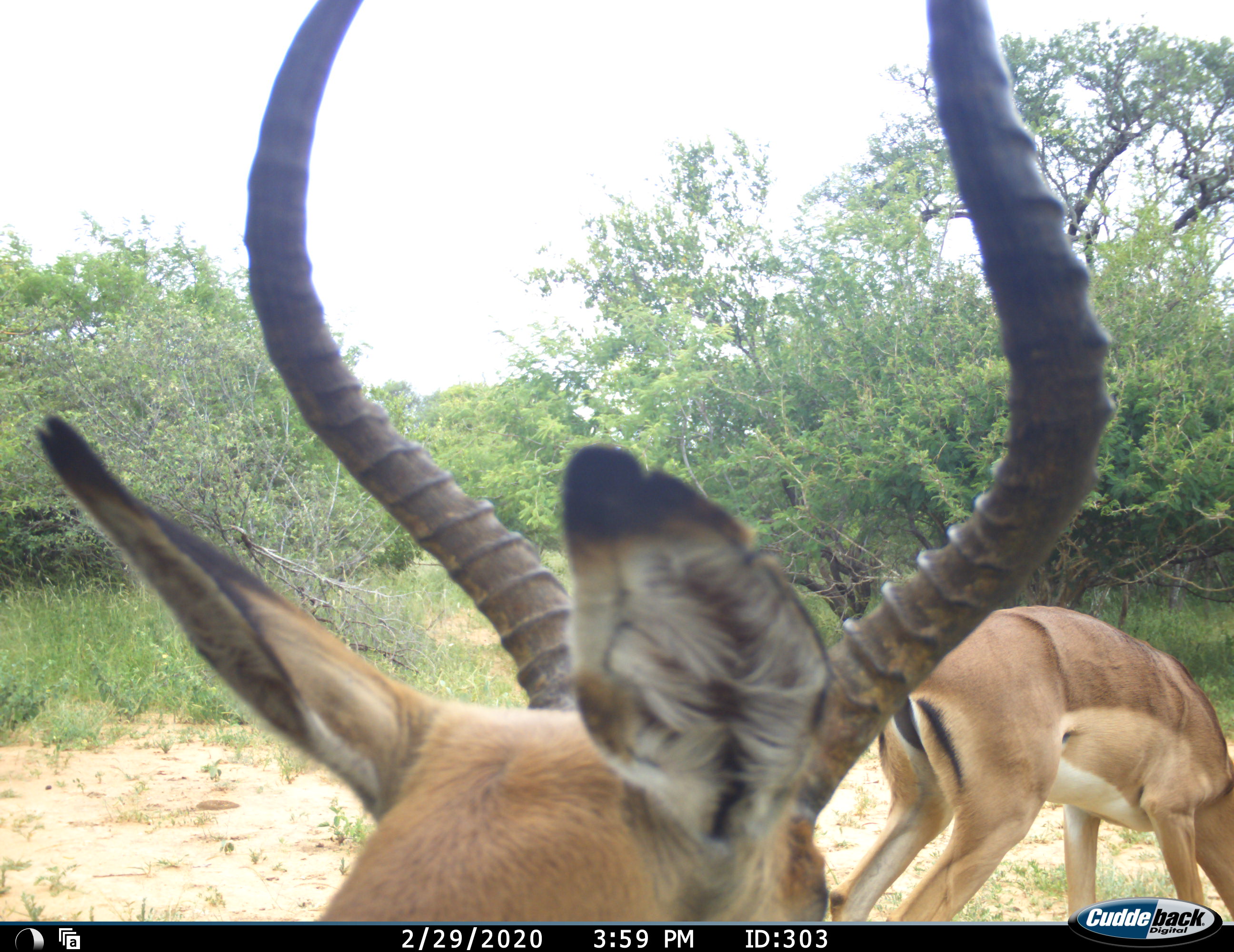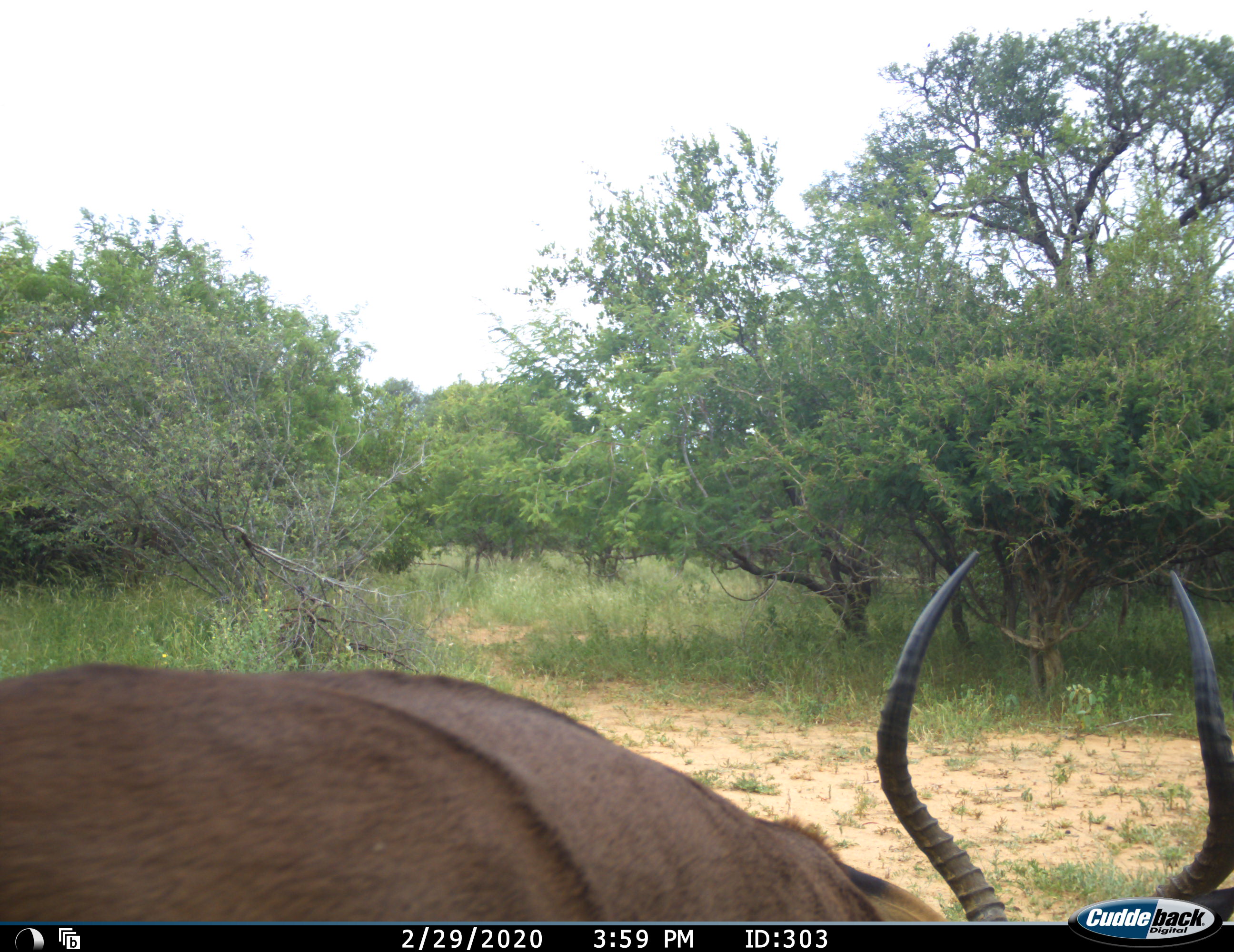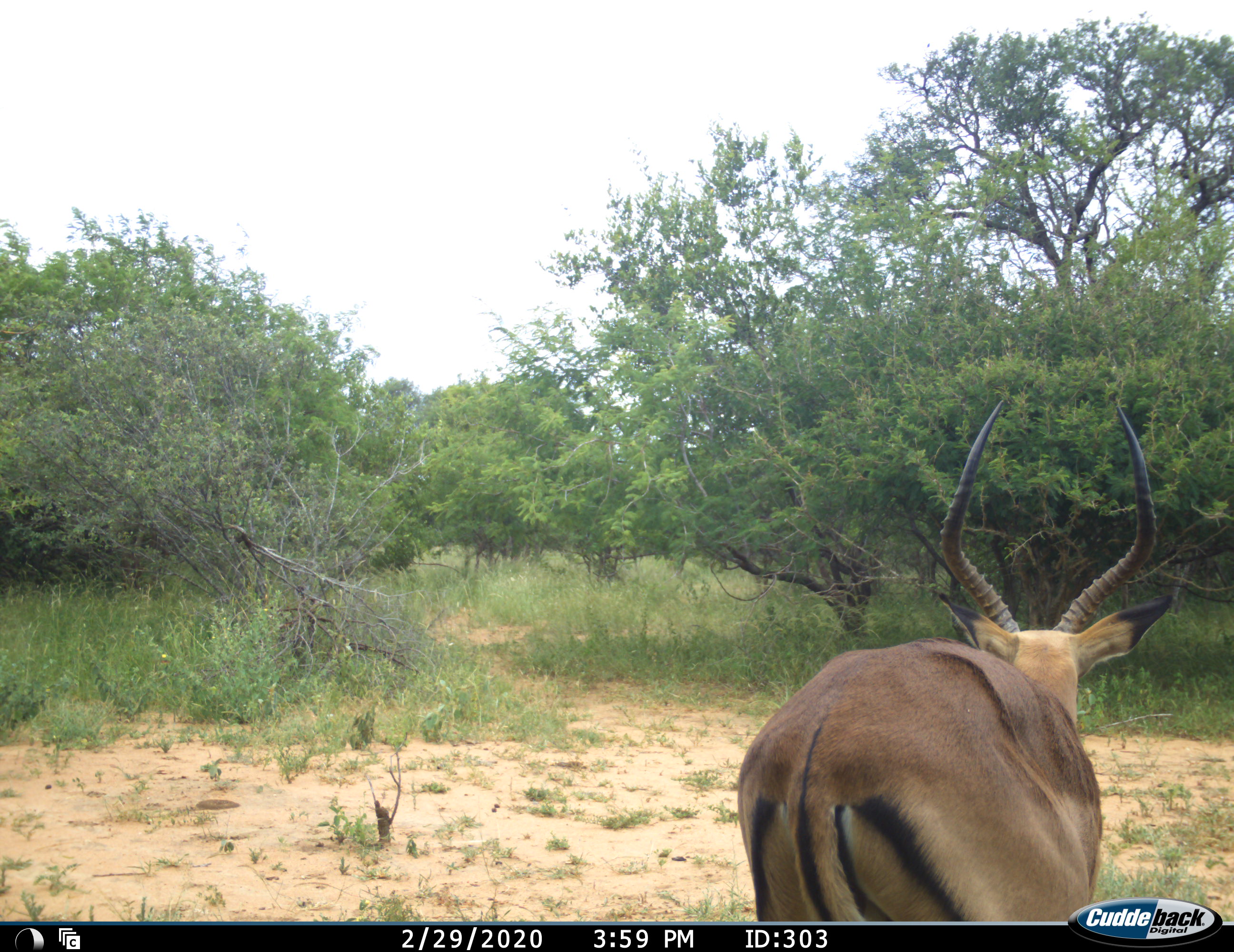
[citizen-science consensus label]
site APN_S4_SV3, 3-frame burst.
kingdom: Animalia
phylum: Chordata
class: Mammalia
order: Artiodactyla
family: Bovidae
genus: Aepyceros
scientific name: Aepyceros melampus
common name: impala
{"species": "impala (Aepyceros melampus)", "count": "2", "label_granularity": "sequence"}